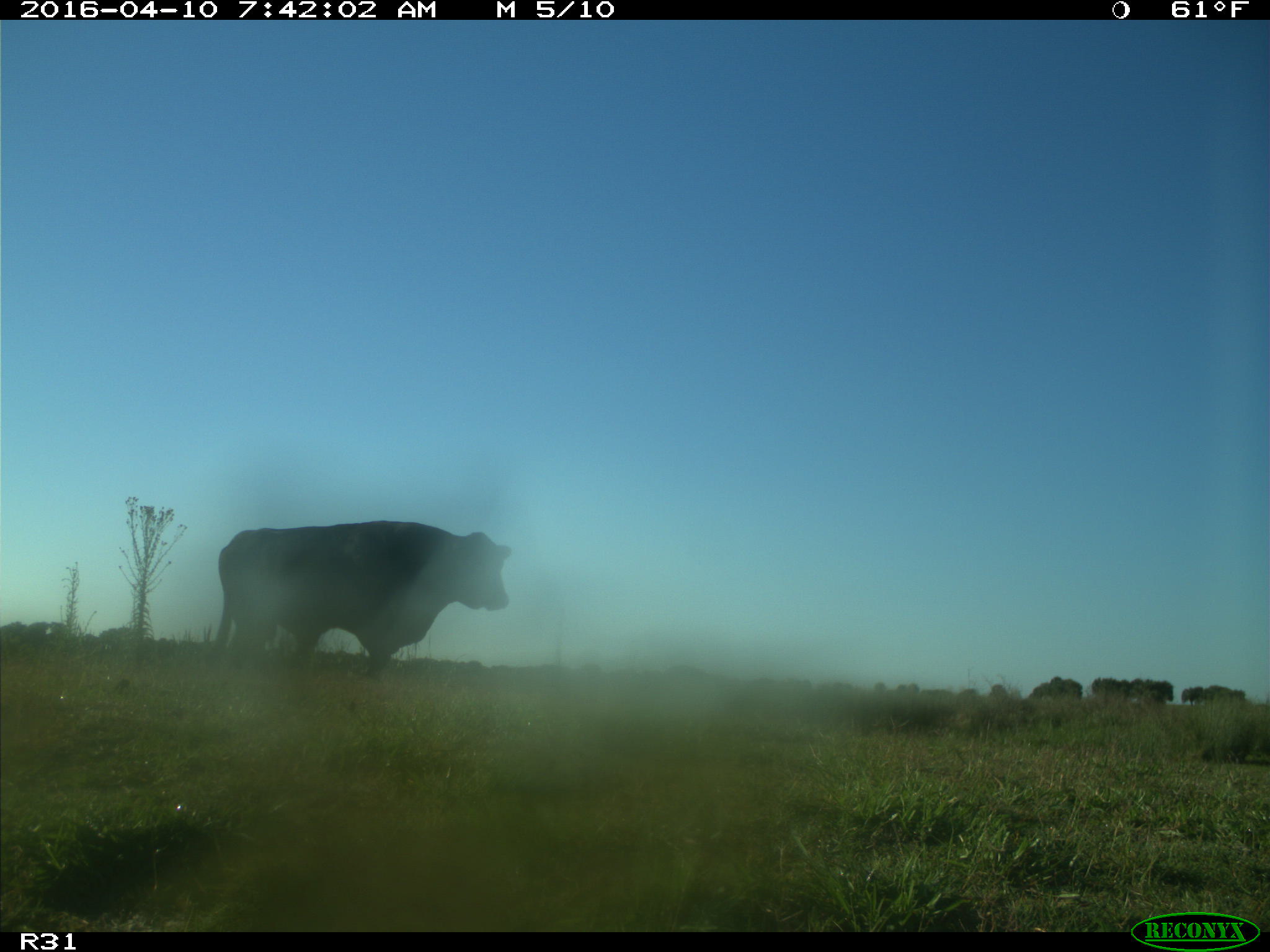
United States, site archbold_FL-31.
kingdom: Animalia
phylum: Chordata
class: Mammalia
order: Artiodactyla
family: Bovidae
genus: Bos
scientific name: Bos taurus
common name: domestic cow